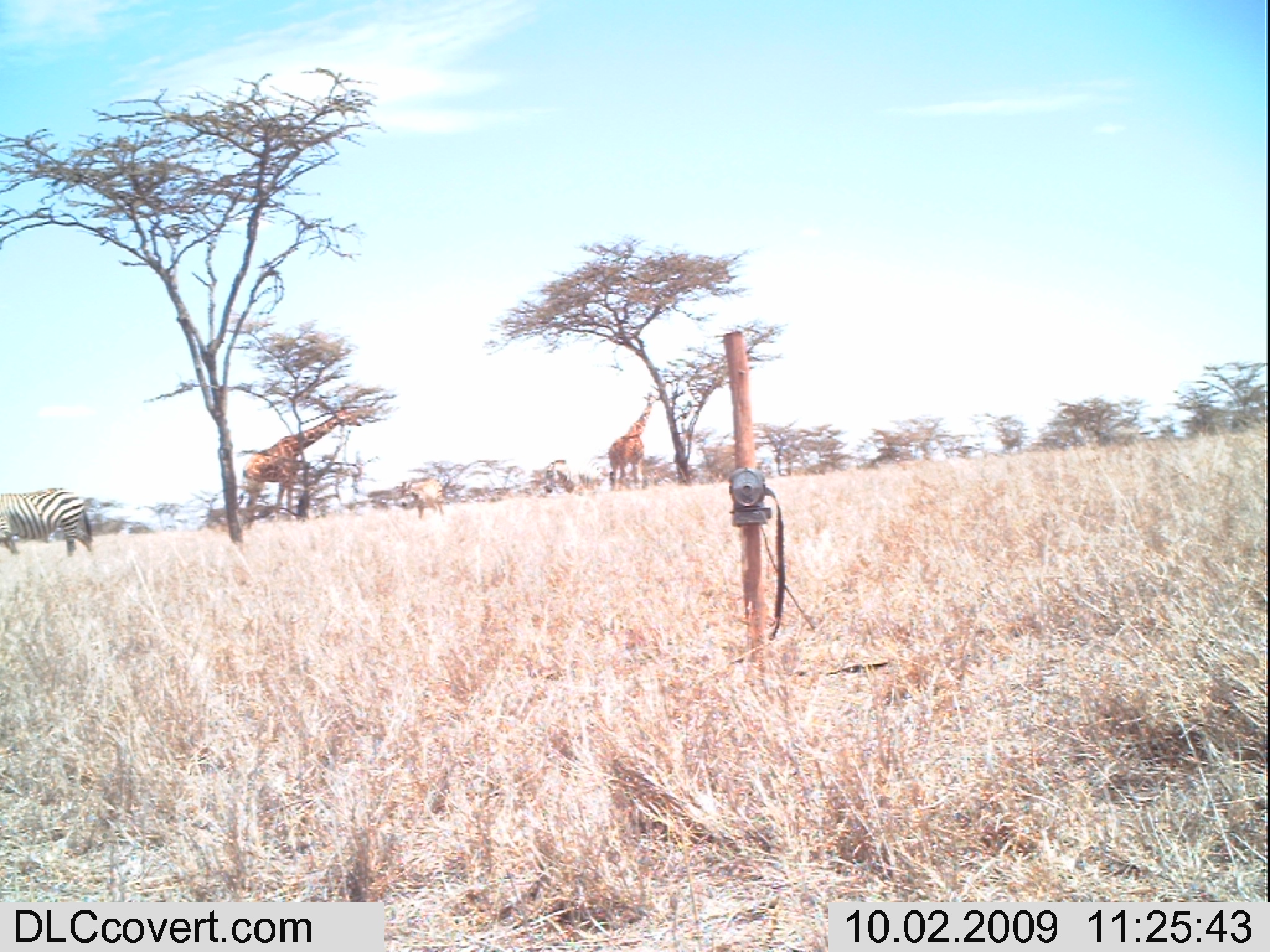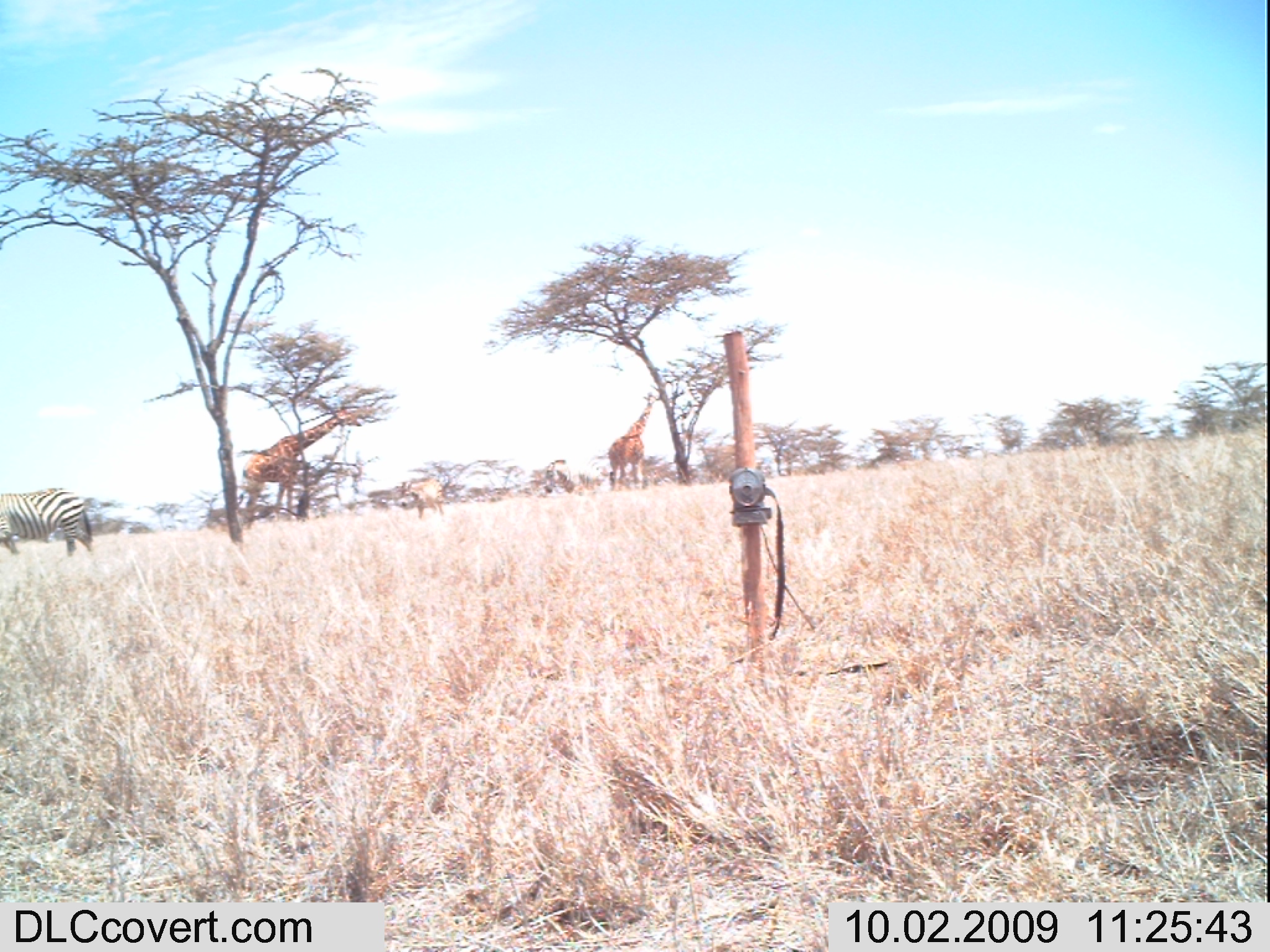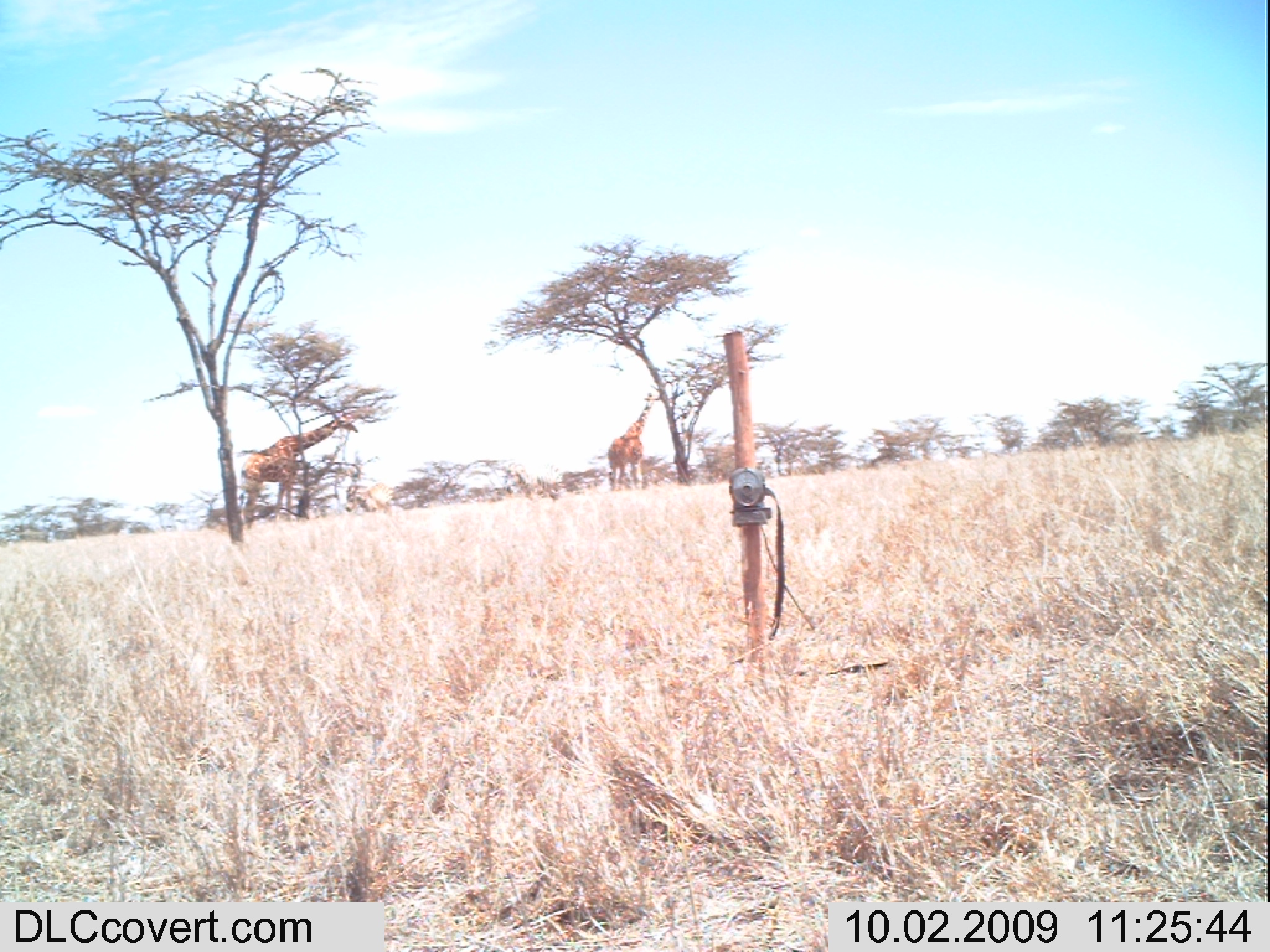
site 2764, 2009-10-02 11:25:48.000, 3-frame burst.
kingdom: Animalia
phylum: Chordata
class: Mammalia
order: Artiodactyla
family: Giraffidae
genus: Giraffa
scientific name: Giraffa camelopardalis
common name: giraffe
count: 2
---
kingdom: Animalia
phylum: Chordata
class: Mammalia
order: Perissodactyla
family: Equidae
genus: Equus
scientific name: Equus quagga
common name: plains zebra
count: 5